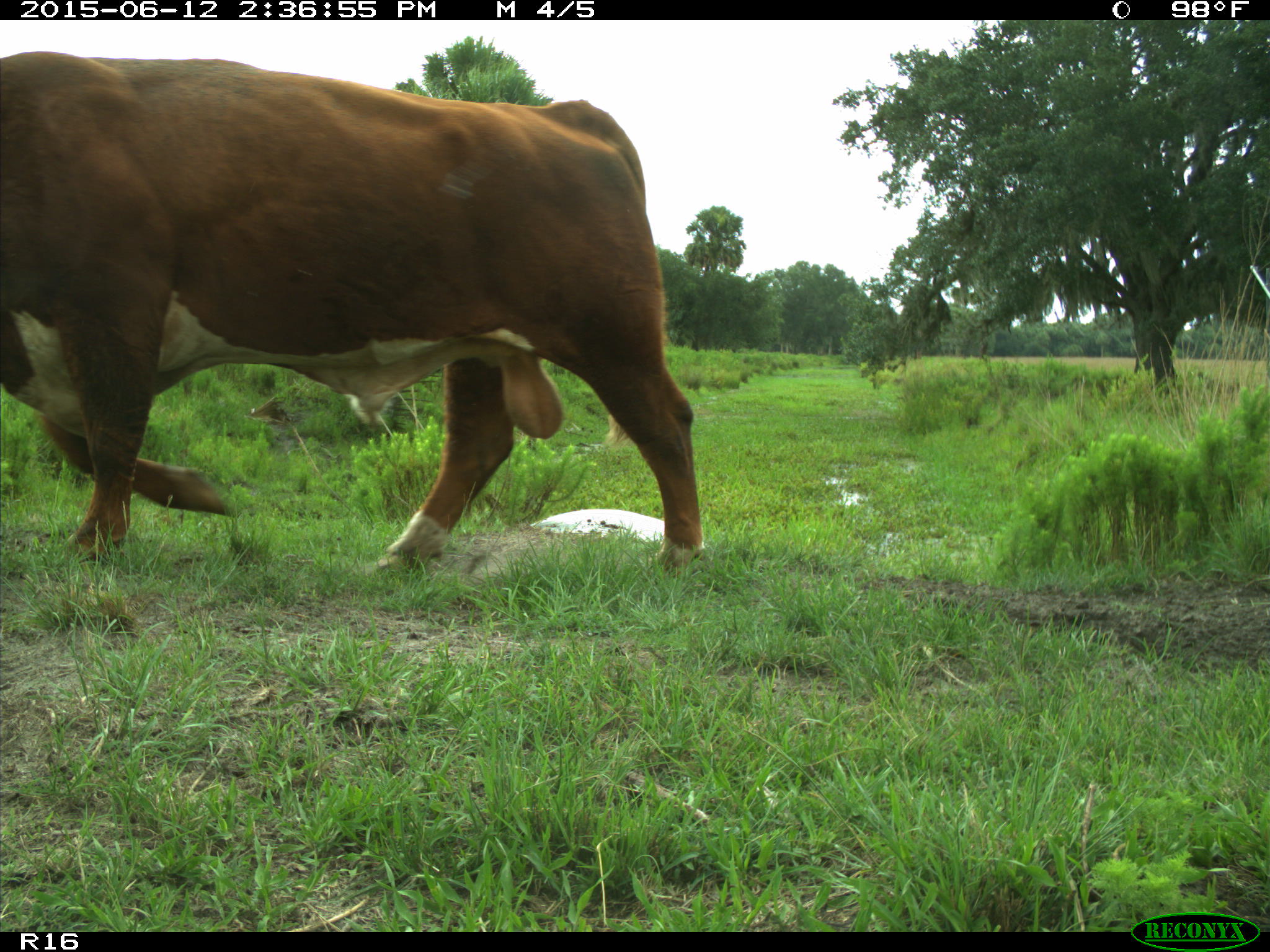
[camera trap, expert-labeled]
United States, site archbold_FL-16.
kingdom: Animalia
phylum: Chordata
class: Mammalia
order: Artiodactyla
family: Bovidae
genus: Bos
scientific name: Bos taurus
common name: domestic cow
Bos taurus (domestic cow).